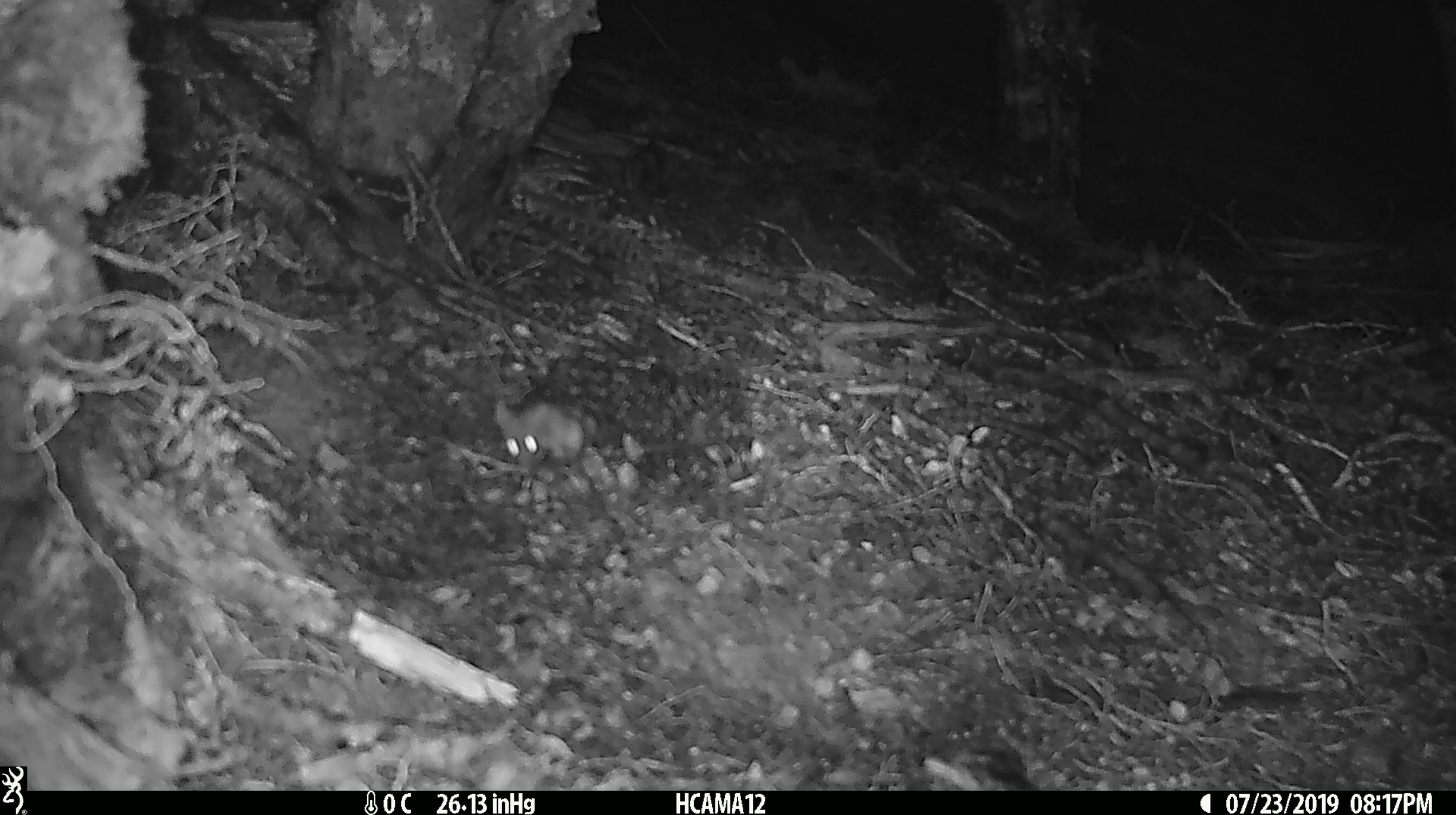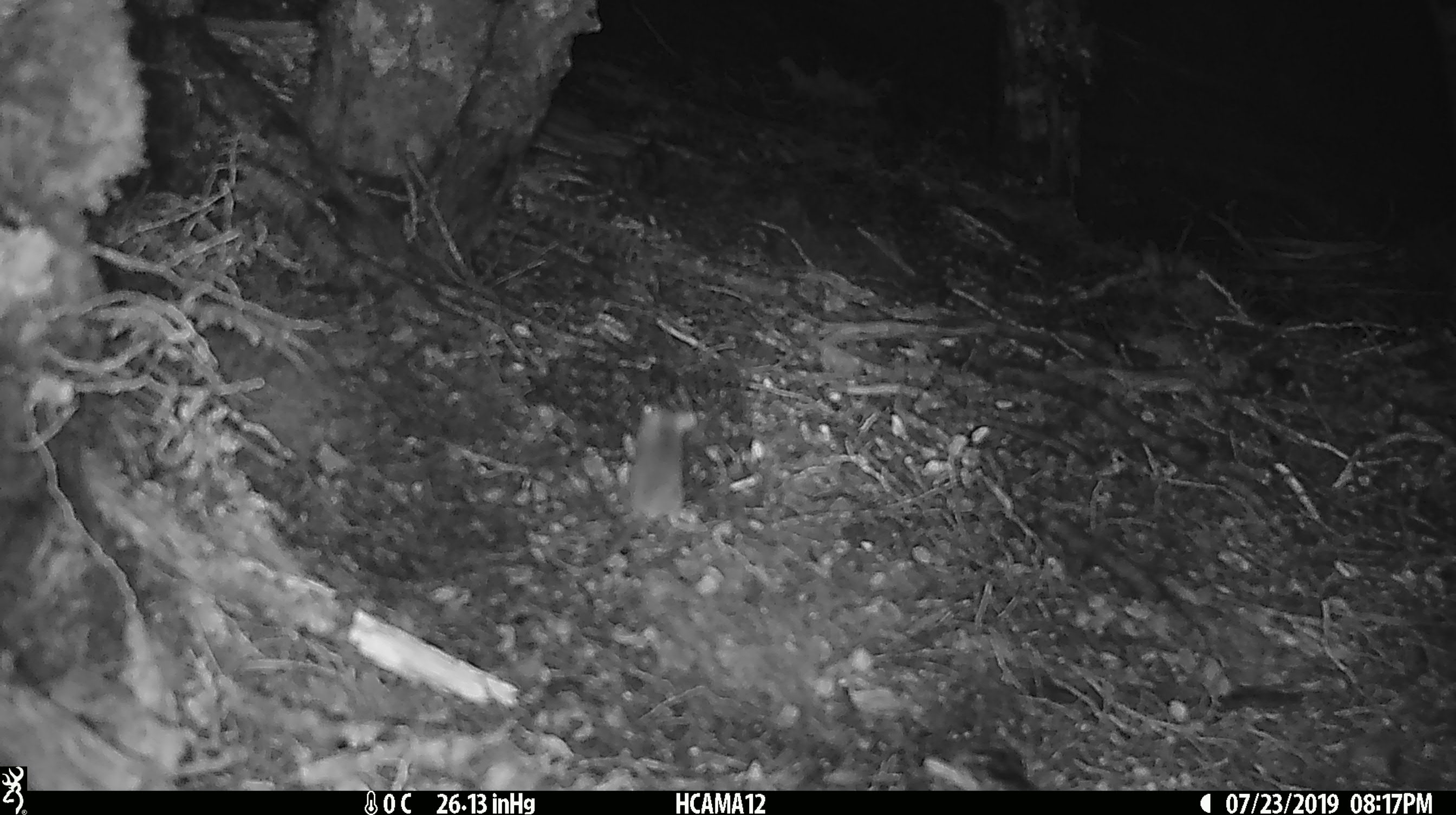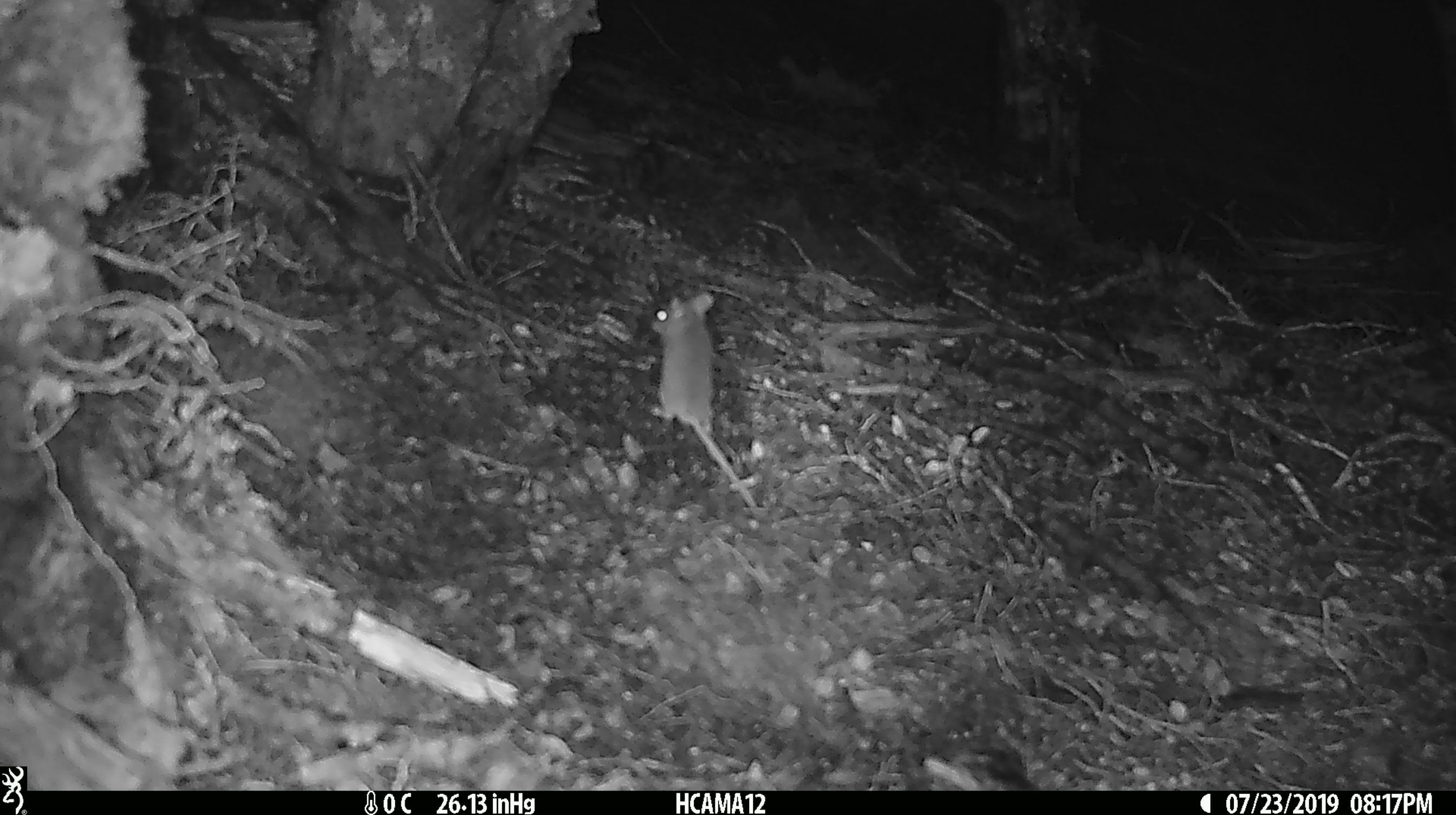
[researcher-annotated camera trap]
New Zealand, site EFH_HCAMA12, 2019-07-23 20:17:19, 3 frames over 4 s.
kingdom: Animalia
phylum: Chordata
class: Mammalia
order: Rodentia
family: Muridae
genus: Mus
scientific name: Mus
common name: mouse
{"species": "mouse (Mus)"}